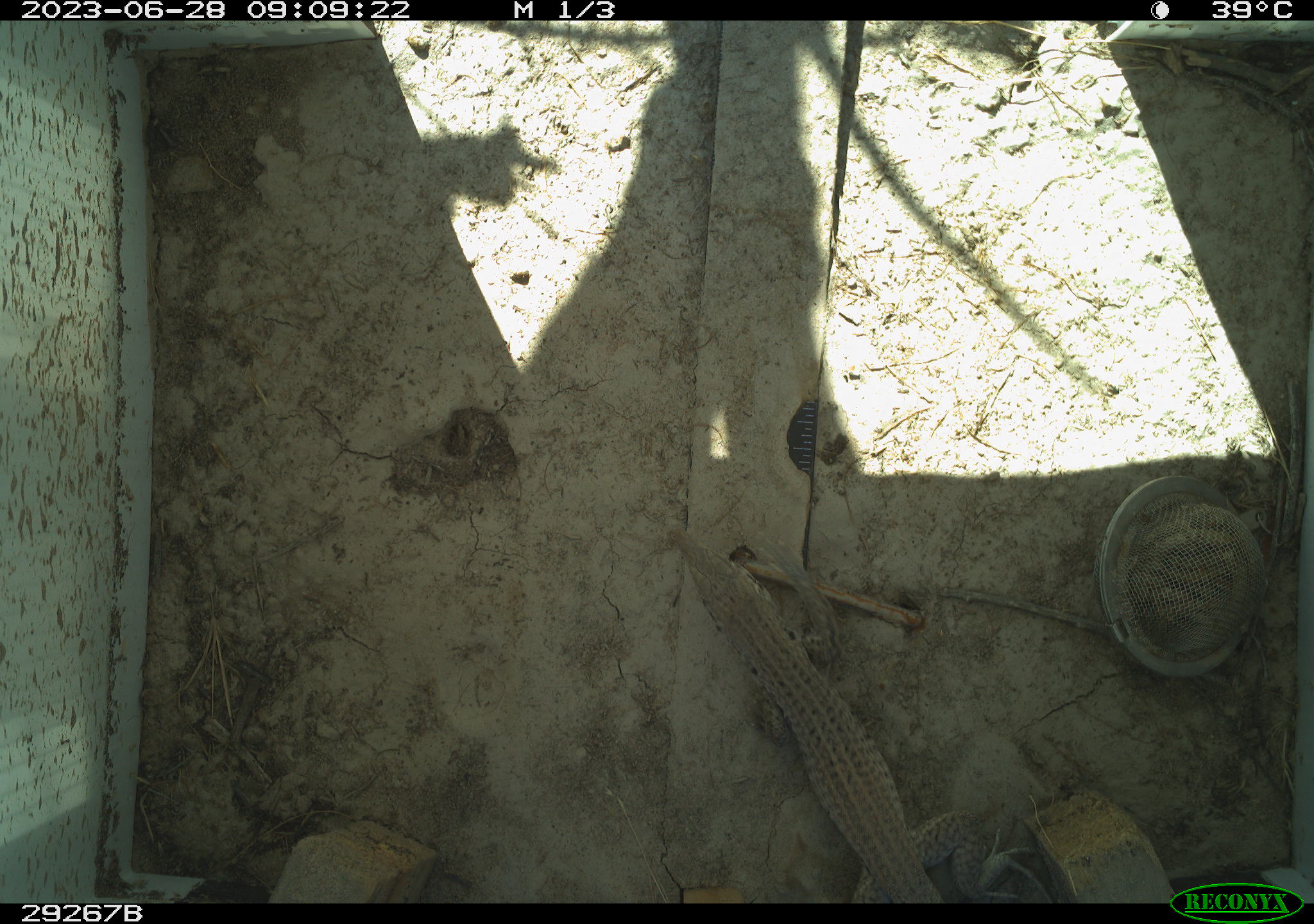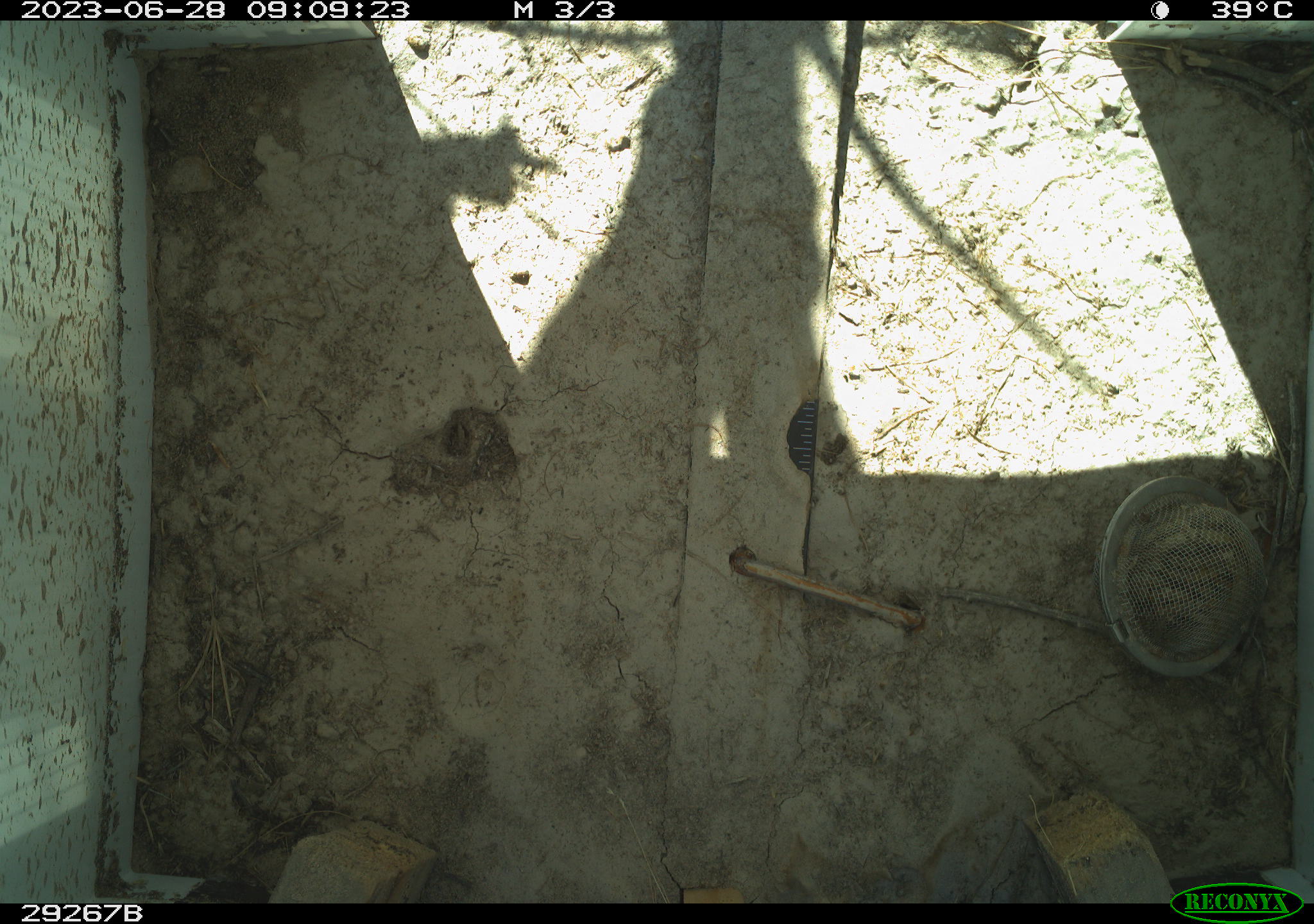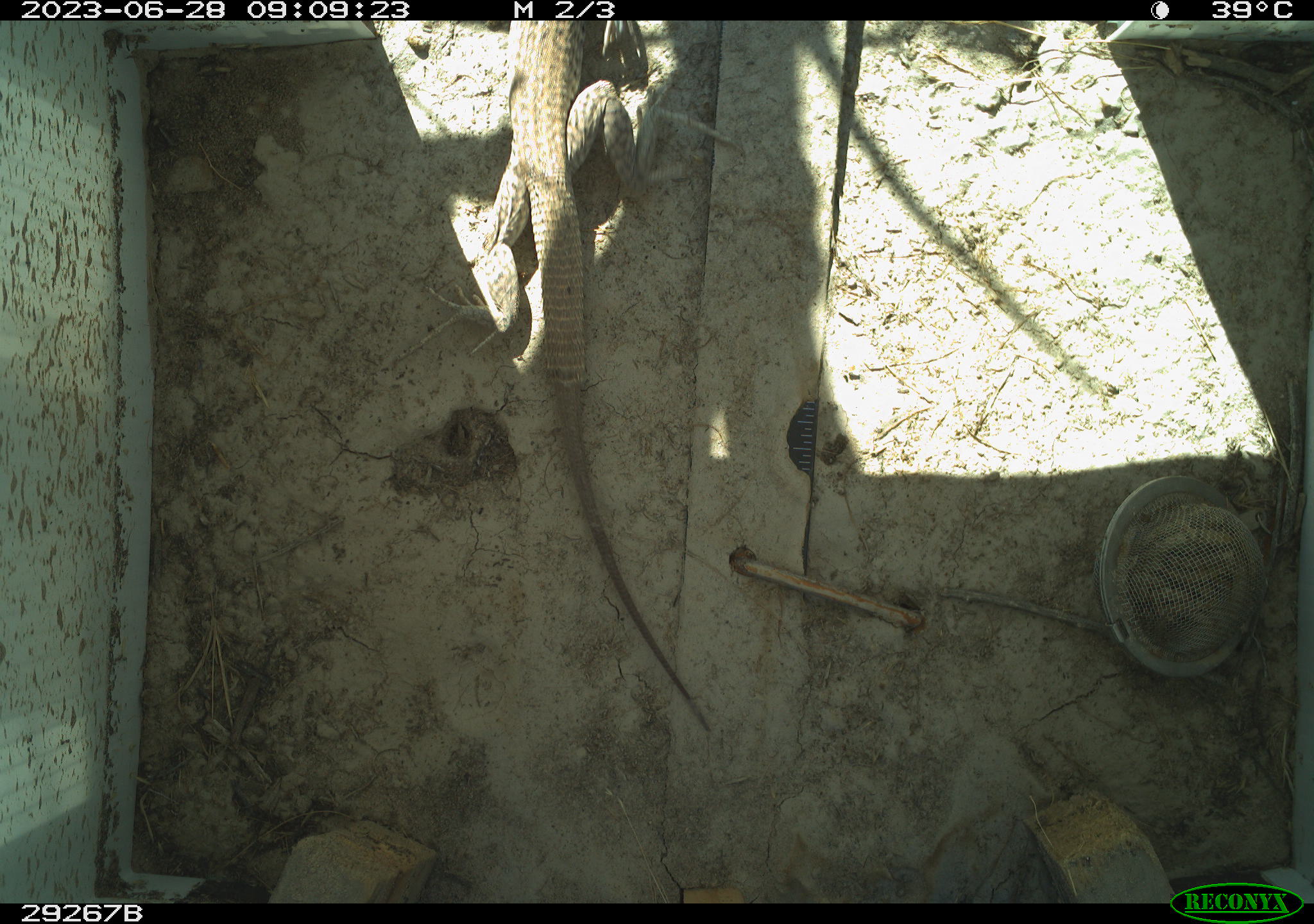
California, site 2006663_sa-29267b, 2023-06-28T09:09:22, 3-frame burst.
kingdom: Animalia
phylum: Chordata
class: Reptilia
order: Squamata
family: Teiidae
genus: Aspidoscelis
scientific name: Aspidoscelis tigris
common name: western whiptail